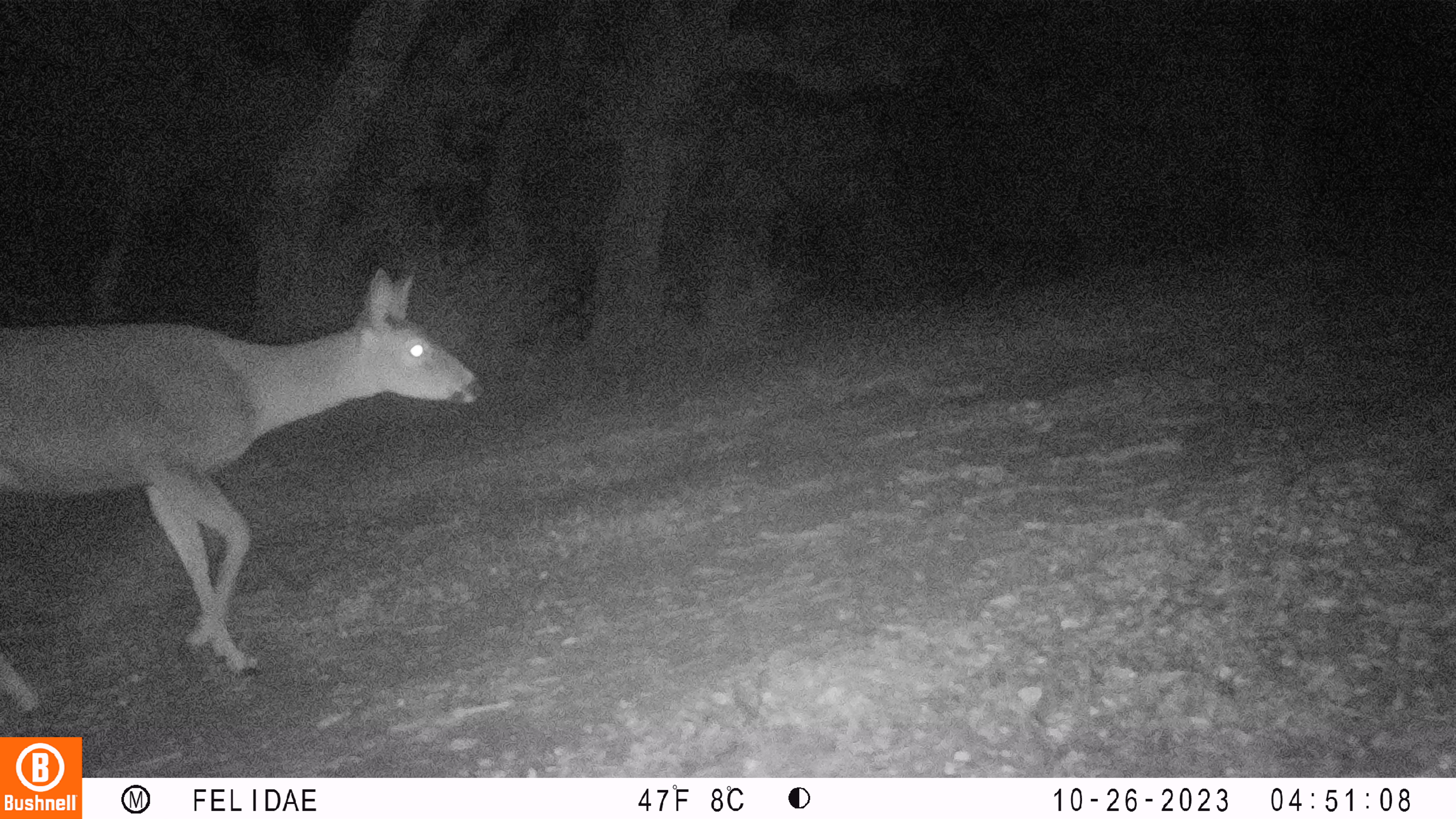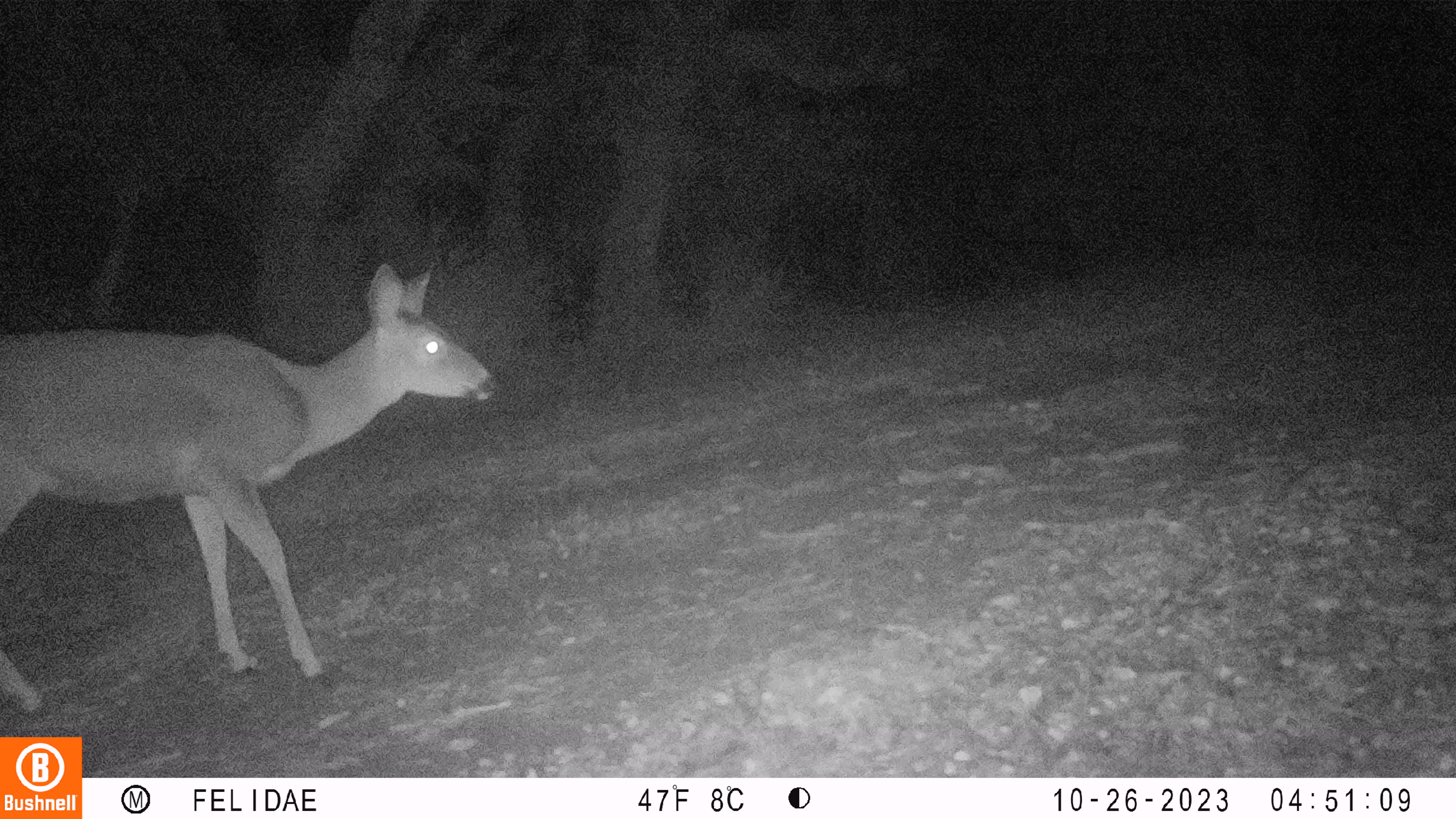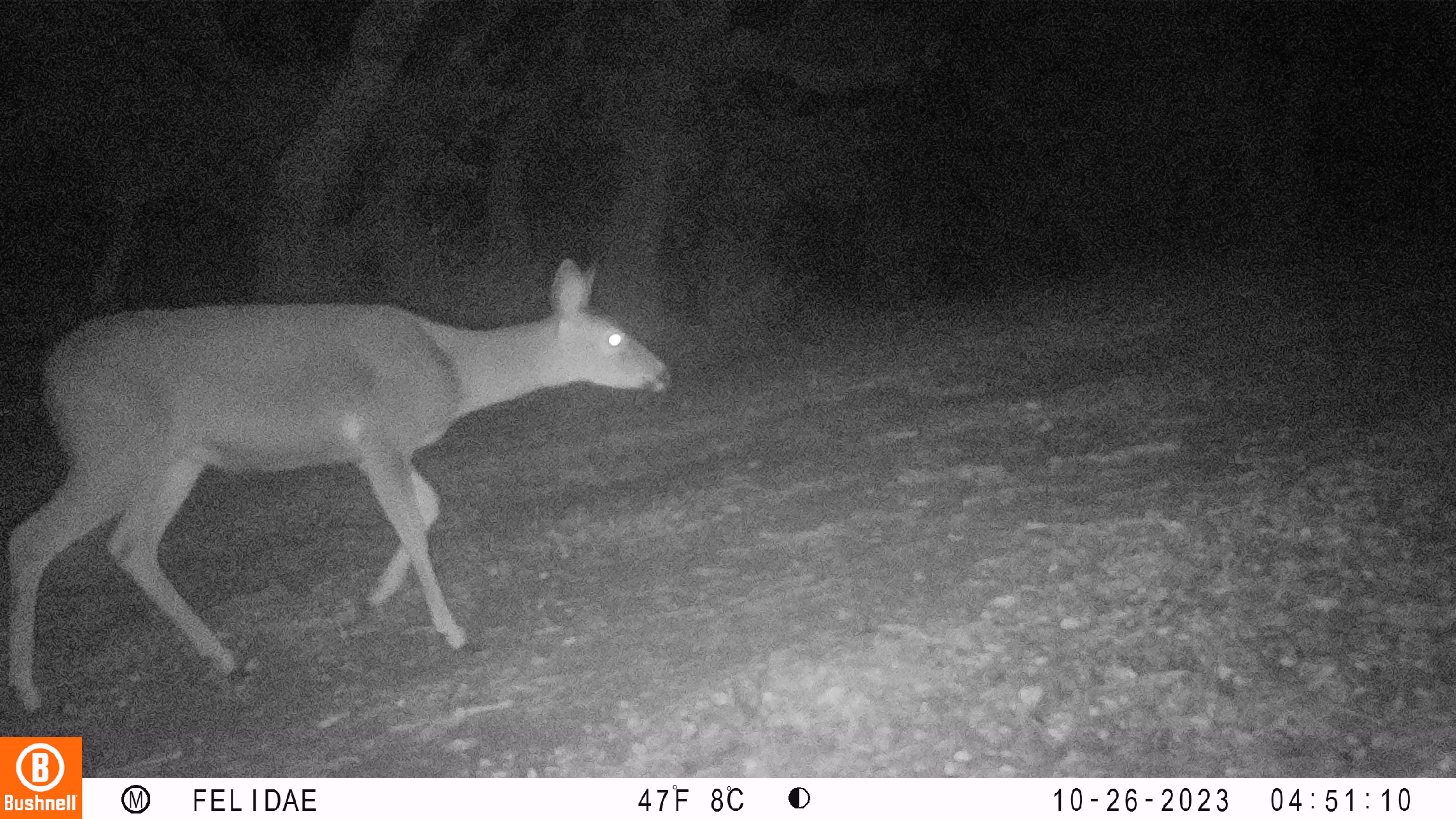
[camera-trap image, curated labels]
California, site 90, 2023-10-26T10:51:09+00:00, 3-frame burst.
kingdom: Animalia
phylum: Chordata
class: Mammalia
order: Artiodactyla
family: Cervidae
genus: Odocoileus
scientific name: Odocoileus hemionus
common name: mule deer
Mule deer (Odocoileus hemionus).